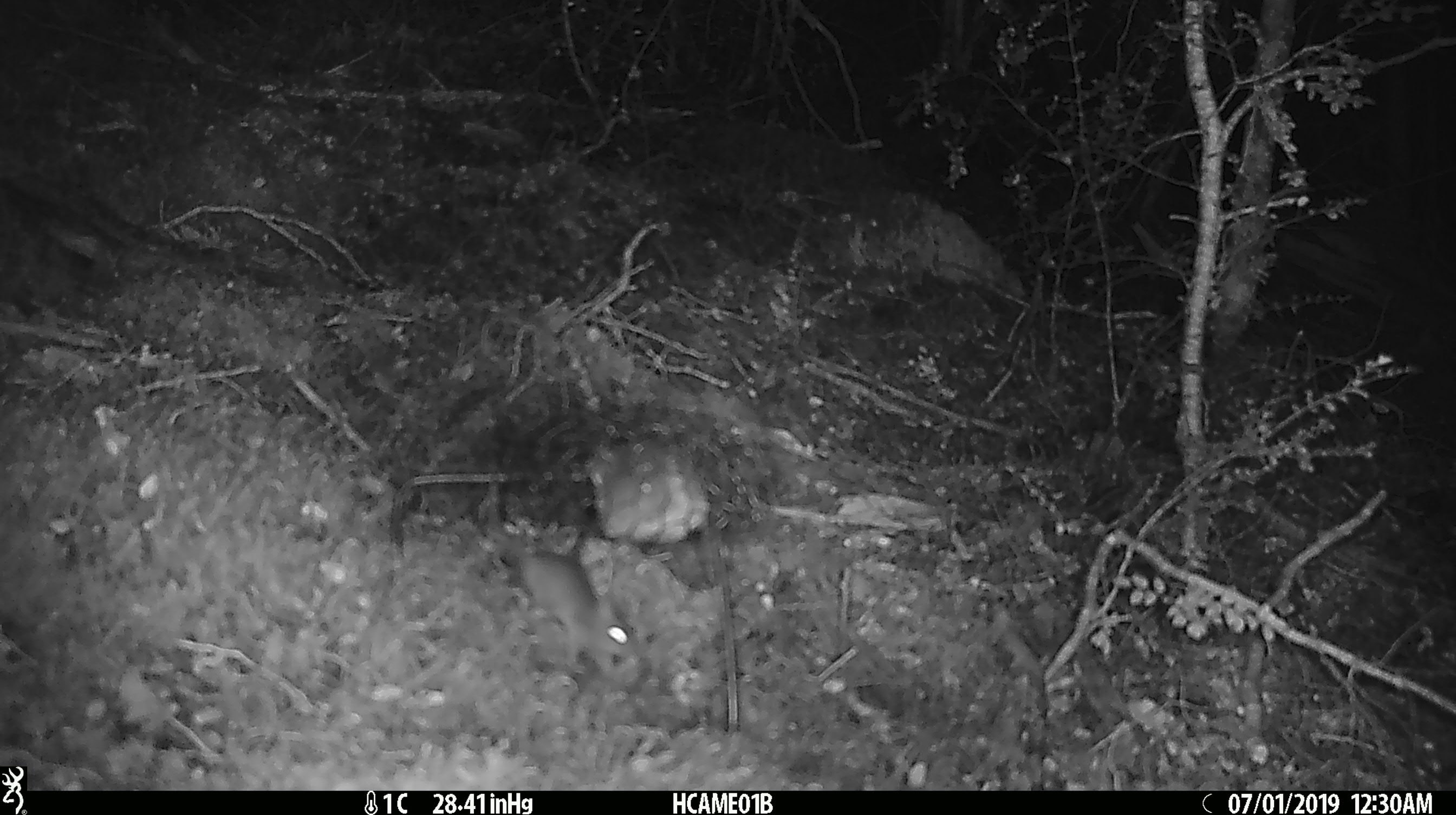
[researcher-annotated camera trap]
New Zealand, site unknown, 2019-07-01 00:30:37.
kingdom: Animalia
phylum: Chordata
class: Mammalia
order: Rodentia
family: Muridae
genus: Mus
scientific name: Mus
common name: mouse